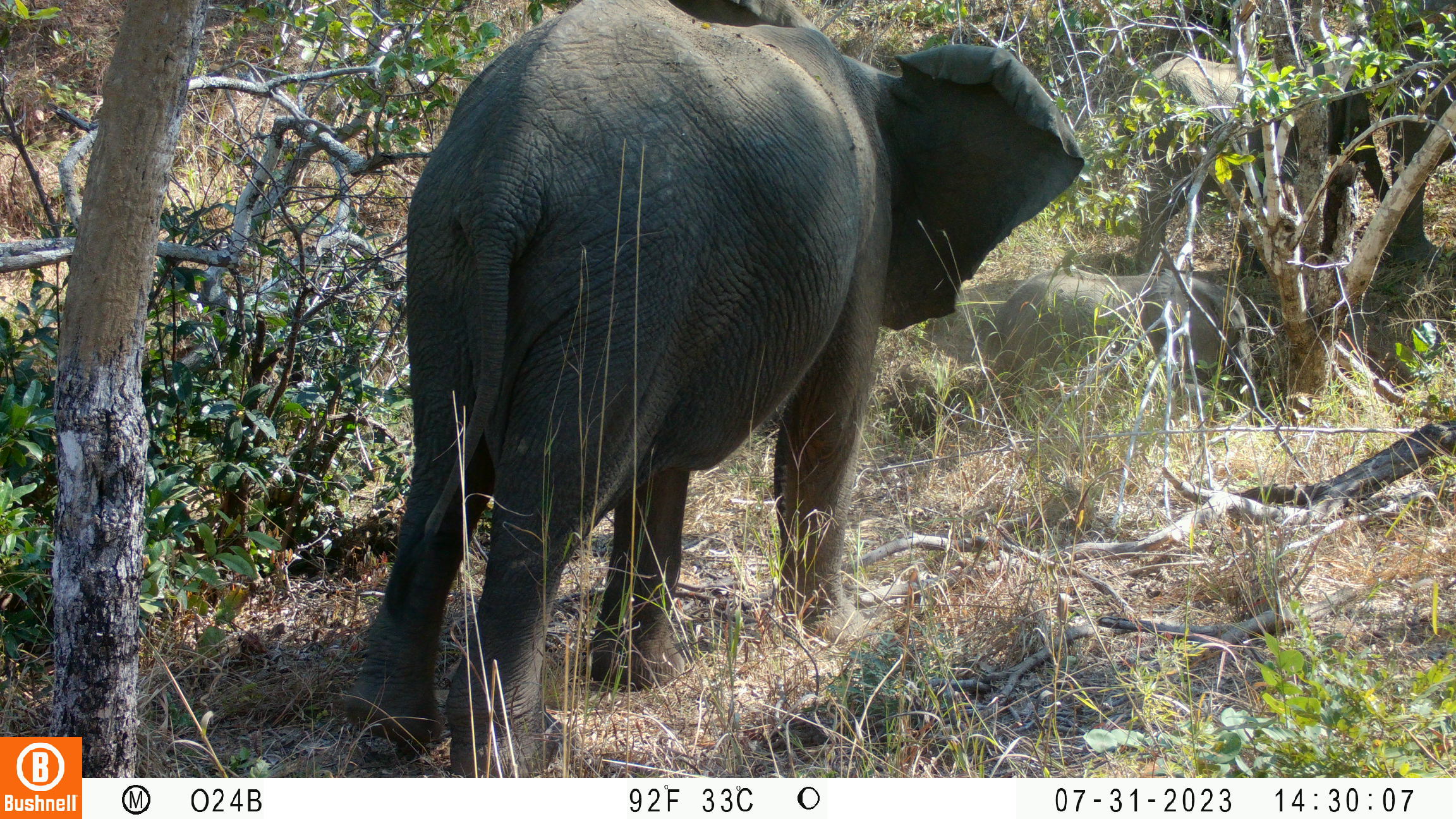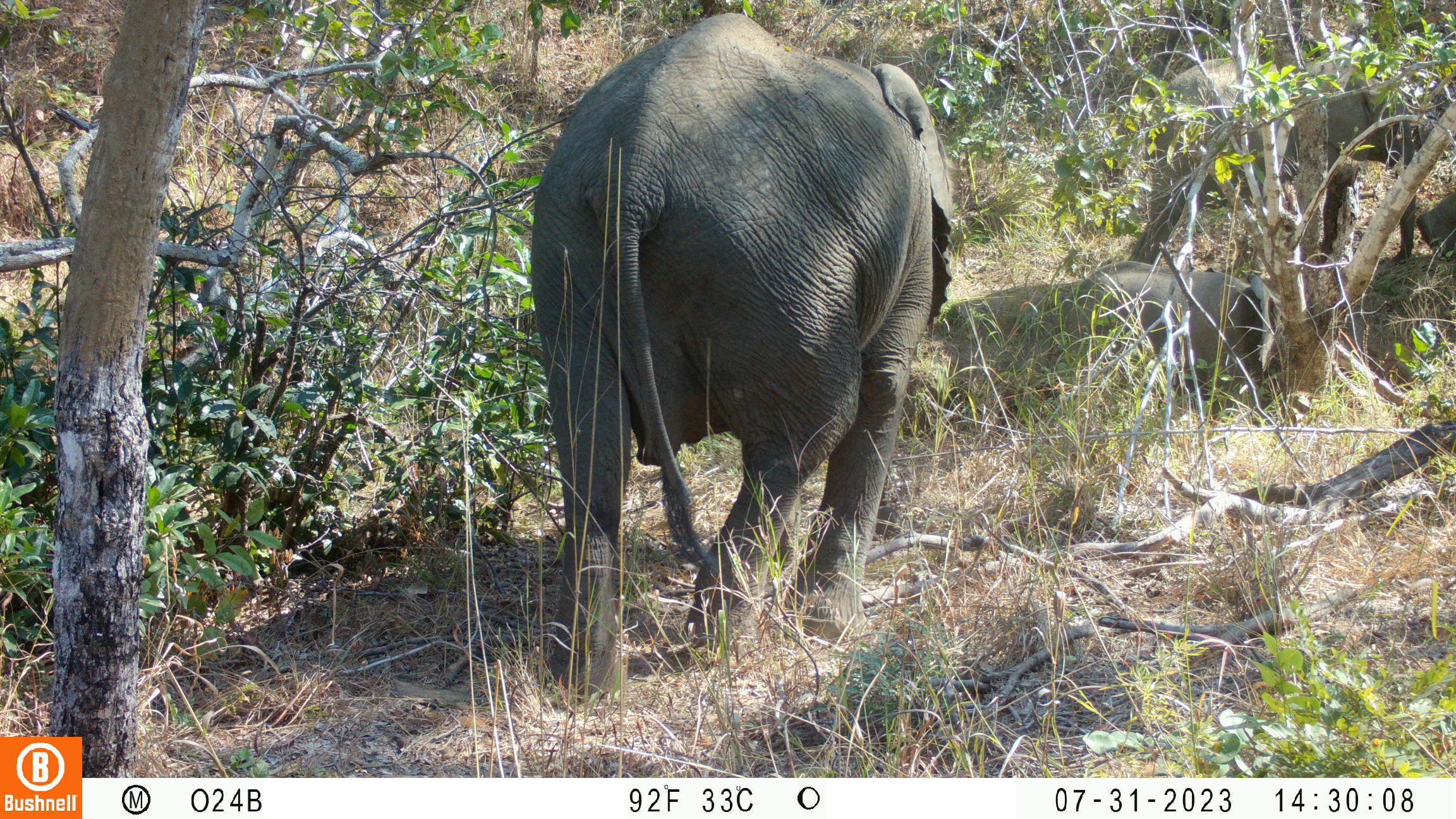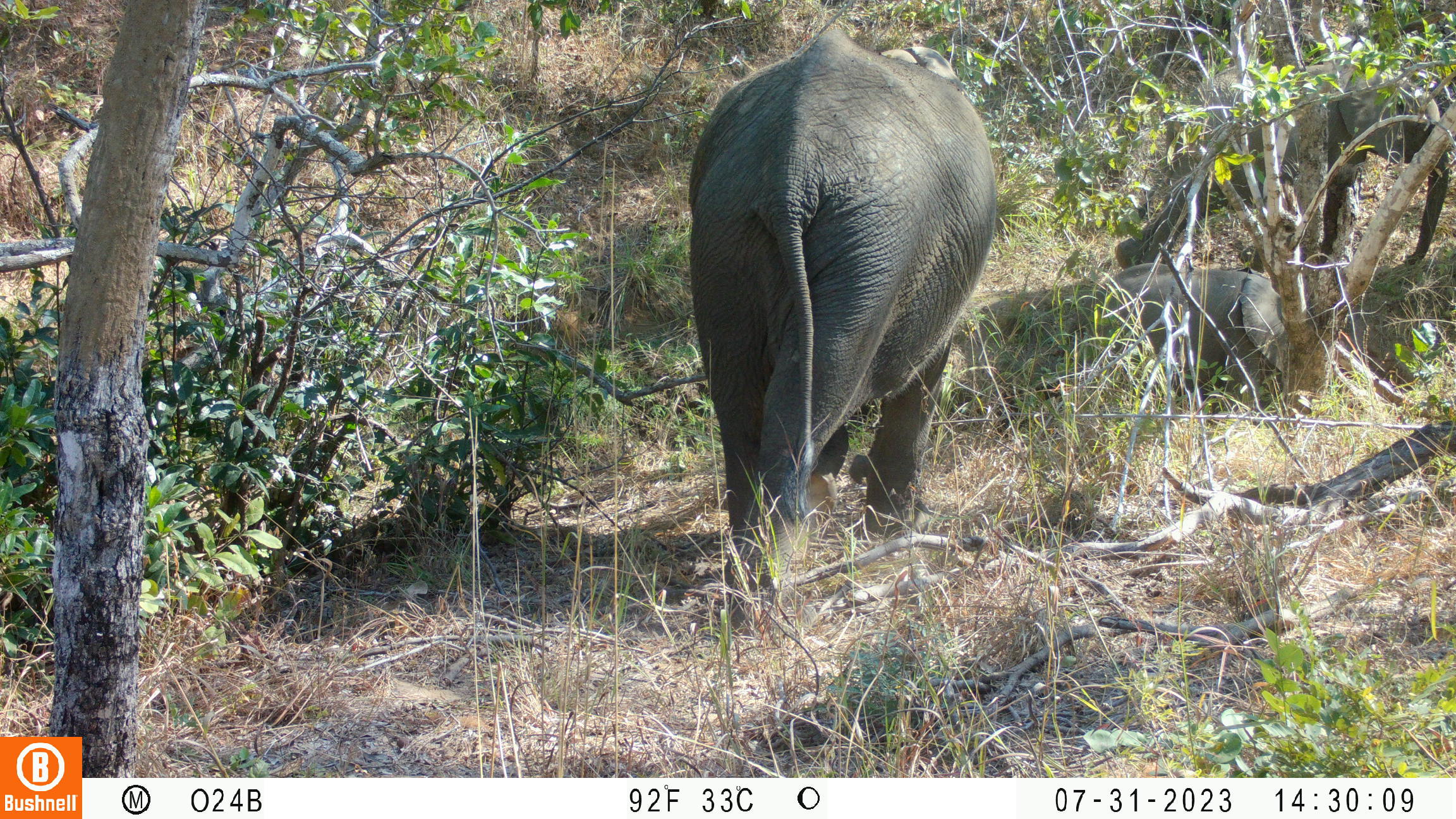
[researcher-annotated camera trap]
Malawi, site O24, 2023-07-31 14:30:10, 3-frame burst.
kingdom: Animalia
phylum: Chordata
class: Mammalia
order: Proboscidea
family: Elephantidae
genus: Loxodonta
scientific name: Loxodonta africana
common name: african savanna elephant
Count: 4.